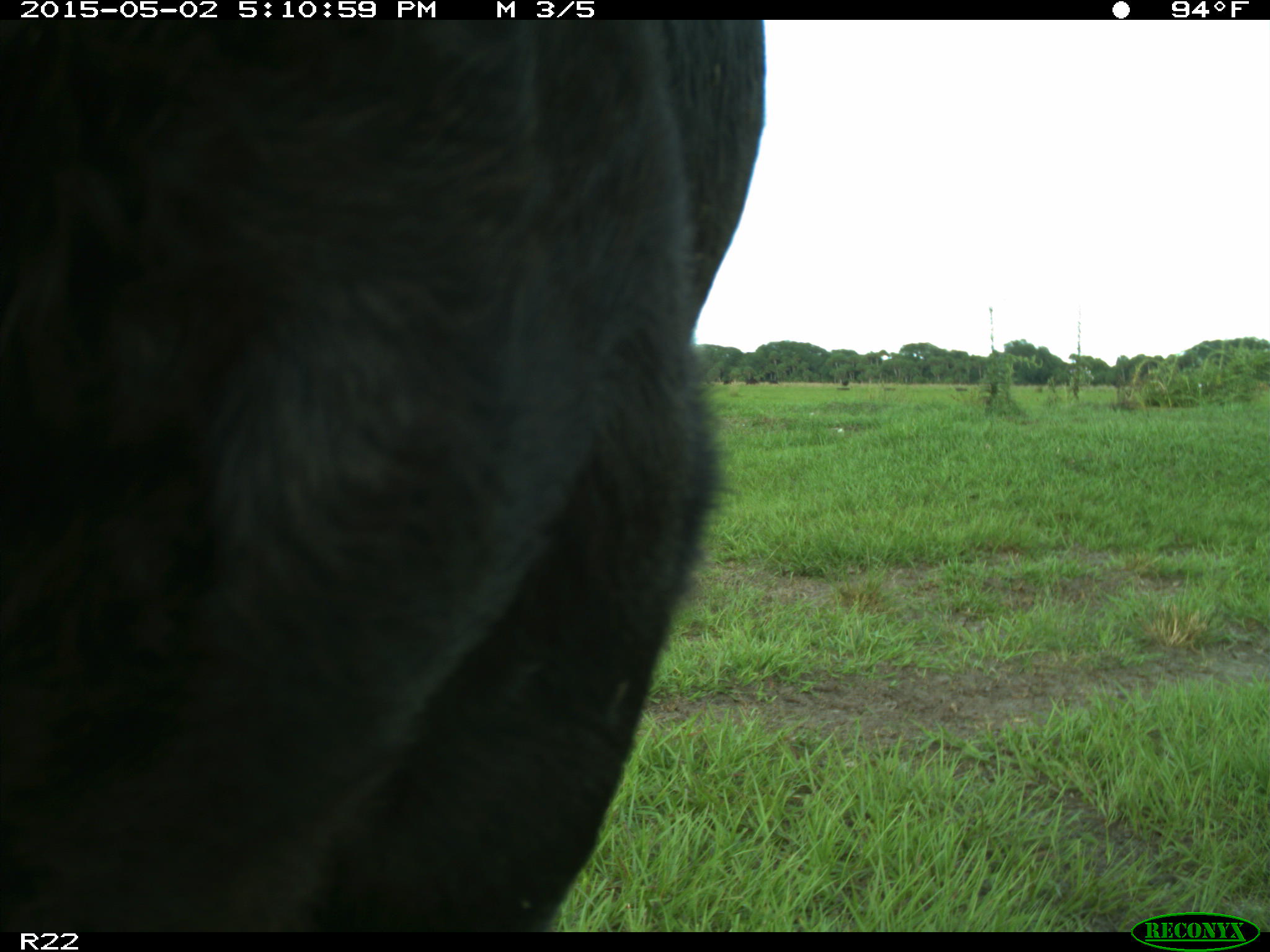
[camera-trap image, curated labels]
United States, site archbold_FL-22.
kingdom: Animalia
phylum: Chordata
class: Mammalia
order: Artiodactyla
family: Bovidae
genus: Bos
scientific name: Bos taurus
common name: domestic cow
Bos taurus (domestic cow).